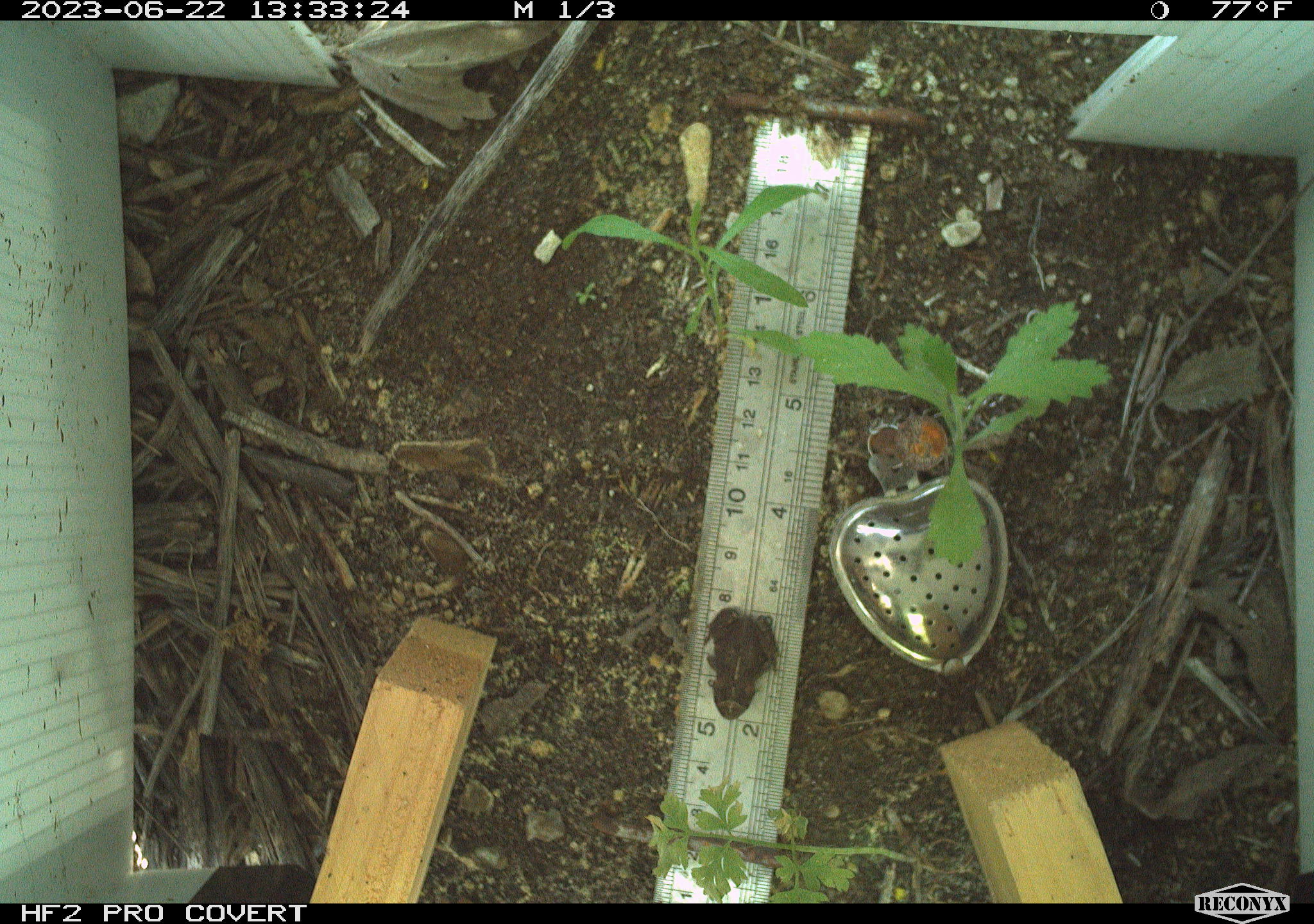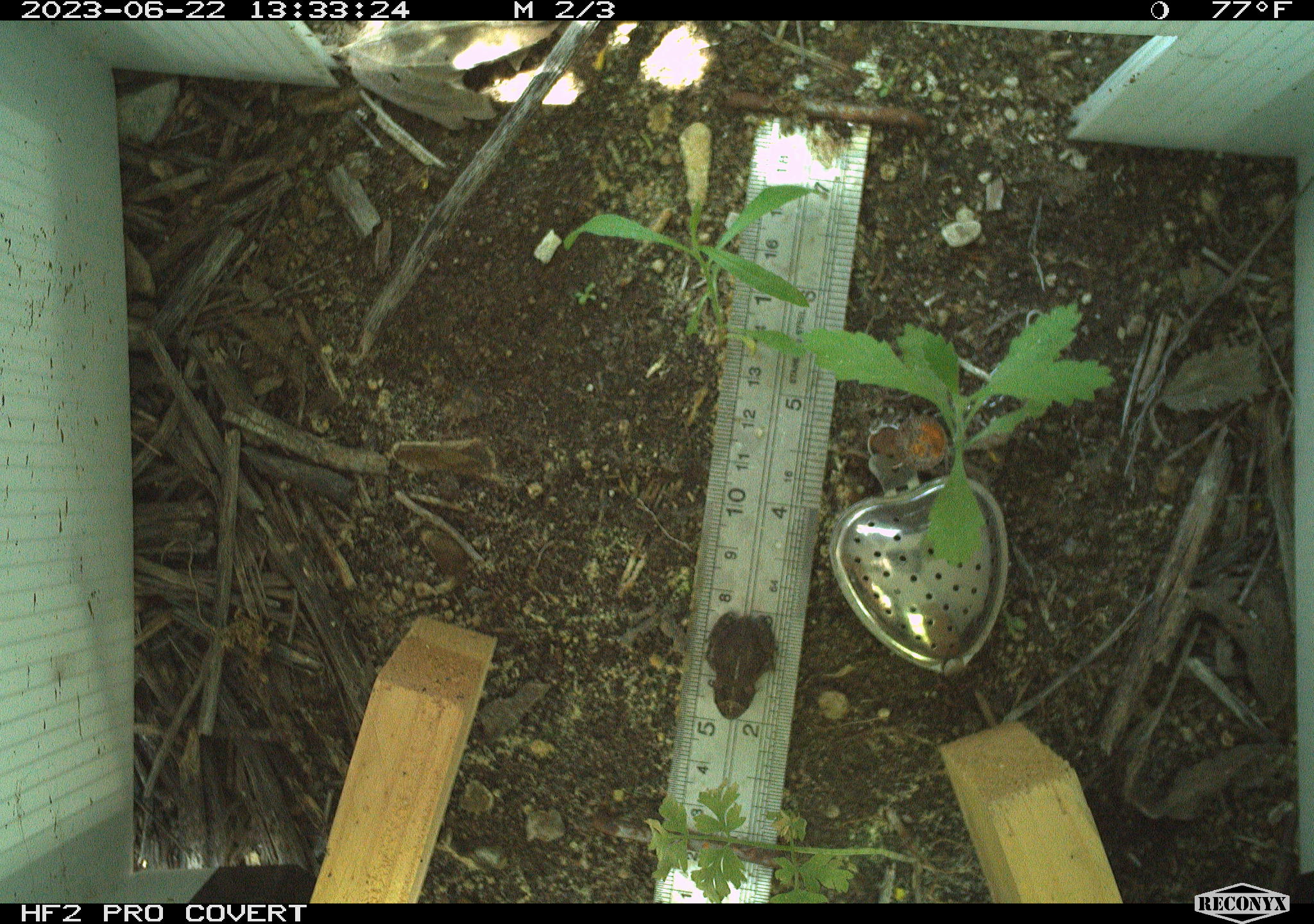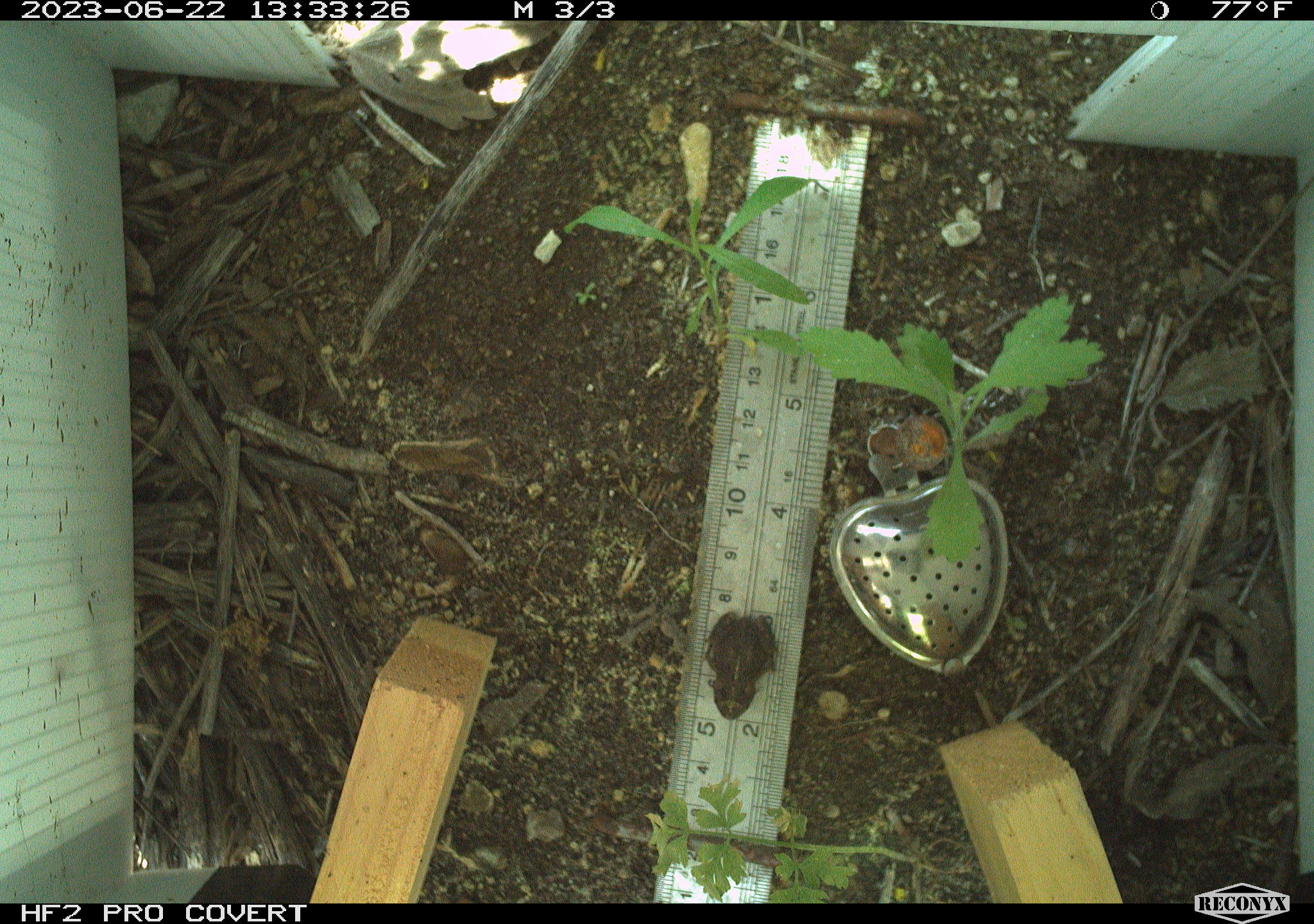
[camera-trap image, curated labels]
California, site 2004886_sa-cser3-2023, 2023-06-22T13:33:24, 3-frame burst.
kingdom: Animalia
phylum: Chordata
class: Amphibia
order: Anura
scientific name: Anura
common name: frogs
Frogs (Anura).